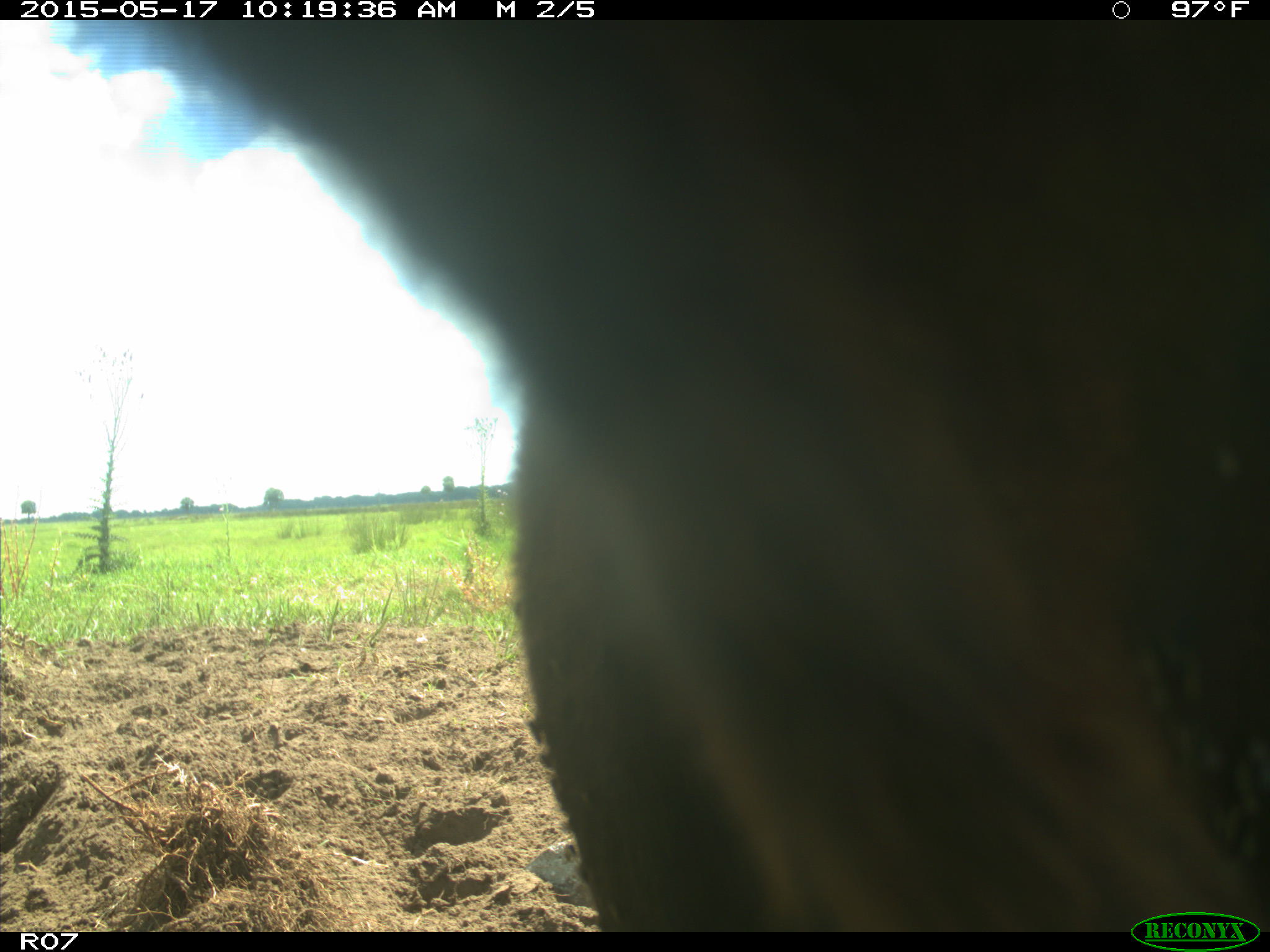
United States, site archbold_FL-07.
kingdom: Animalia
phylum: Chordata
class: Mammalia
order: Artiodactyla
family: Bovidae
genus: Bos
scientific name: Bos taurus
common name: domestic cow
Bos taurus (domestic cow).